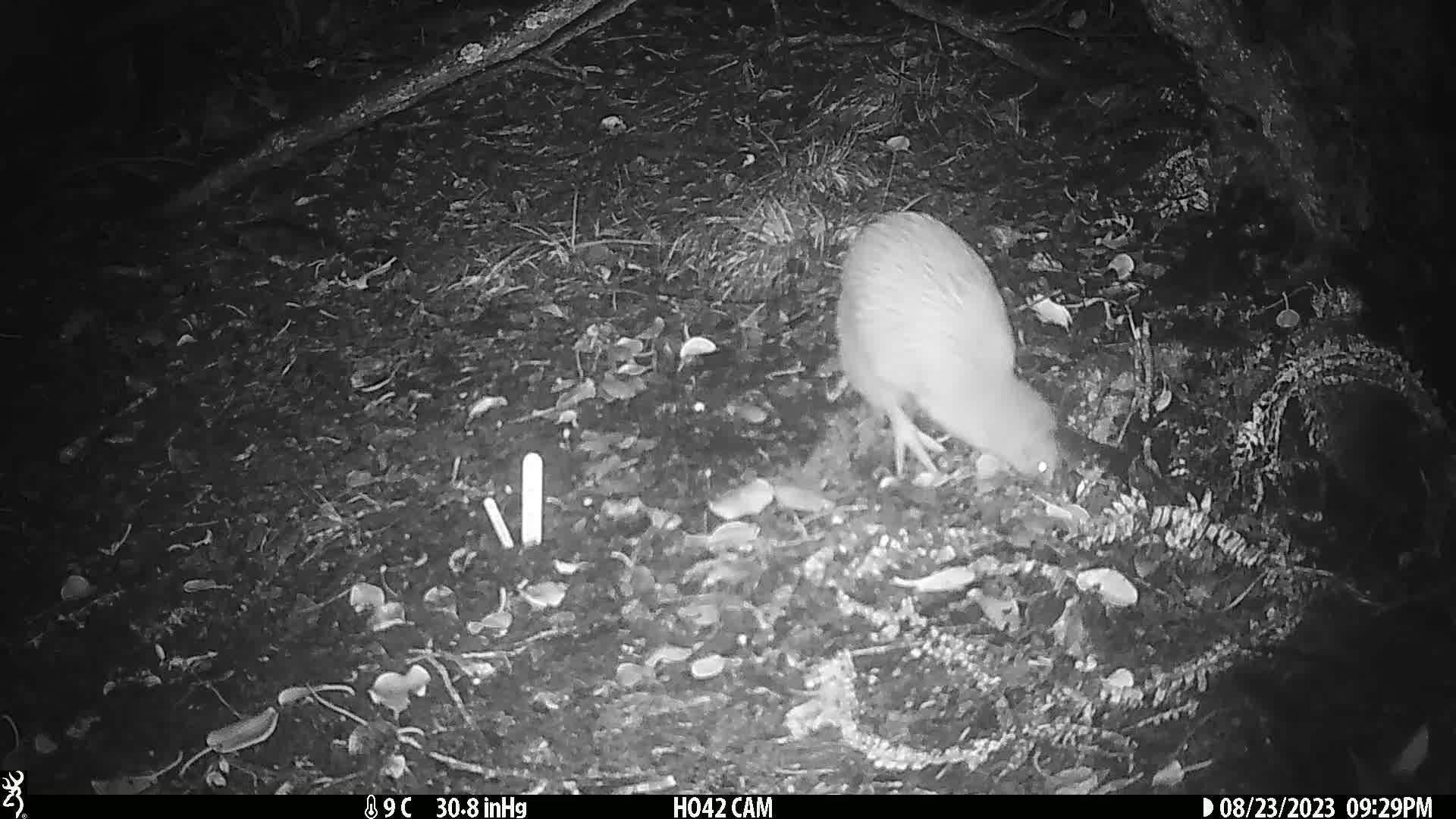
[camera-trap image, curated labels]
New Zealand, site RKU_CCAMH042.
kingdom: Animalia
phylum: Chordata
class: Aves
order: Apterygiformes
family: Apterygidae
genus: Apteryx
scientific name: Apteryx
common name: kiwi